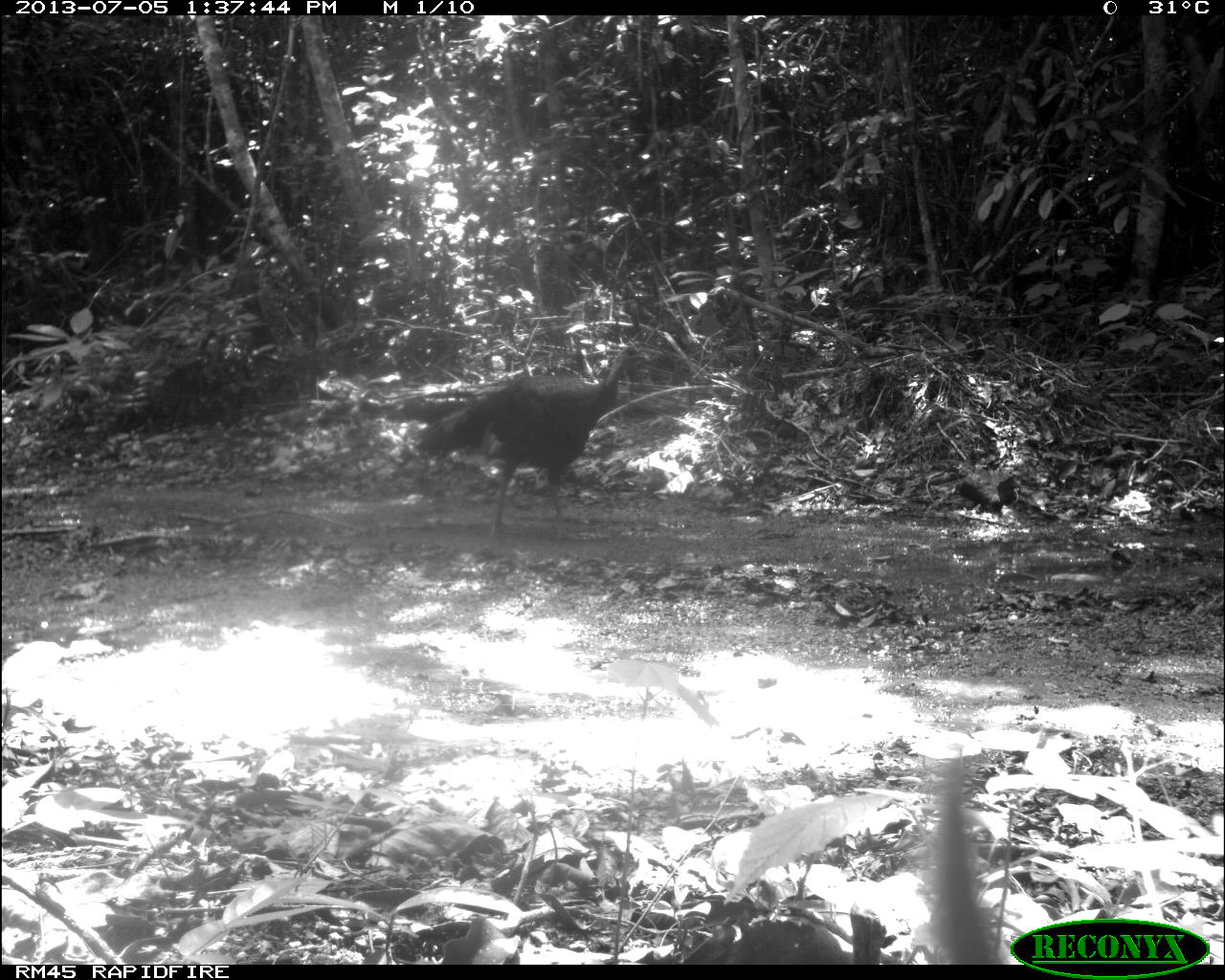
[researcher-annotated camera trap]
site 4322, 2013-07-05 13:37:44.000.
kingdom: Animalia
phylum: Chordata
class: Aves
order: Galliformes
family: Phasianidae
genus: Meleagris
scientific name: Meleagris ocellata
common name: ocellated turkey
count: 1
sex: male